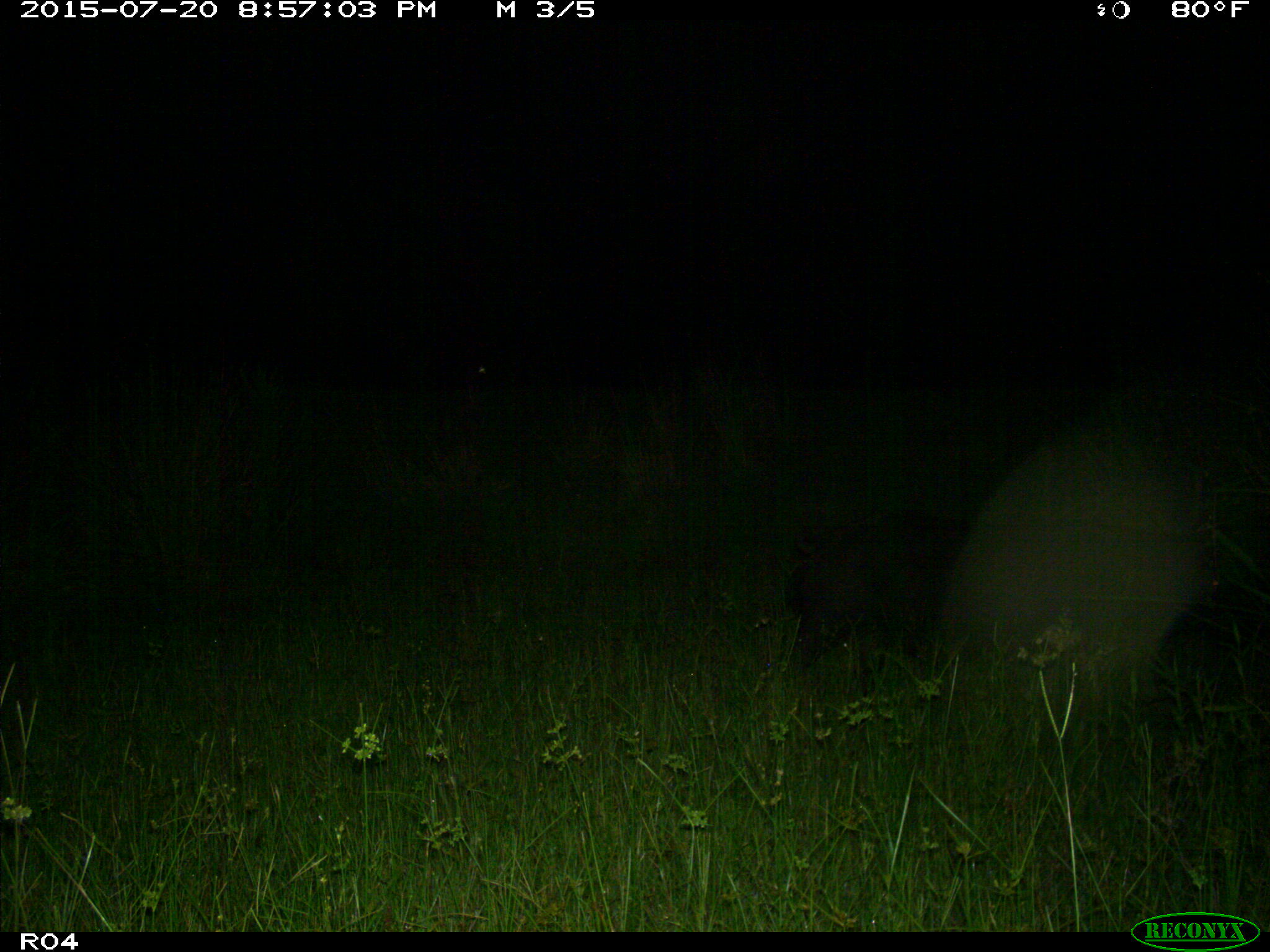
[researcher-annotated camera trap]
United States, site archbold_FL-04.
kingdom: Animalia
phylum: Chordata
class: Mammalia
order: Artiodactyla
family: Suidae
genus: Sus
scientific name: Sus scrofa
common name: wild boar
Sus scrofa (wild boar).